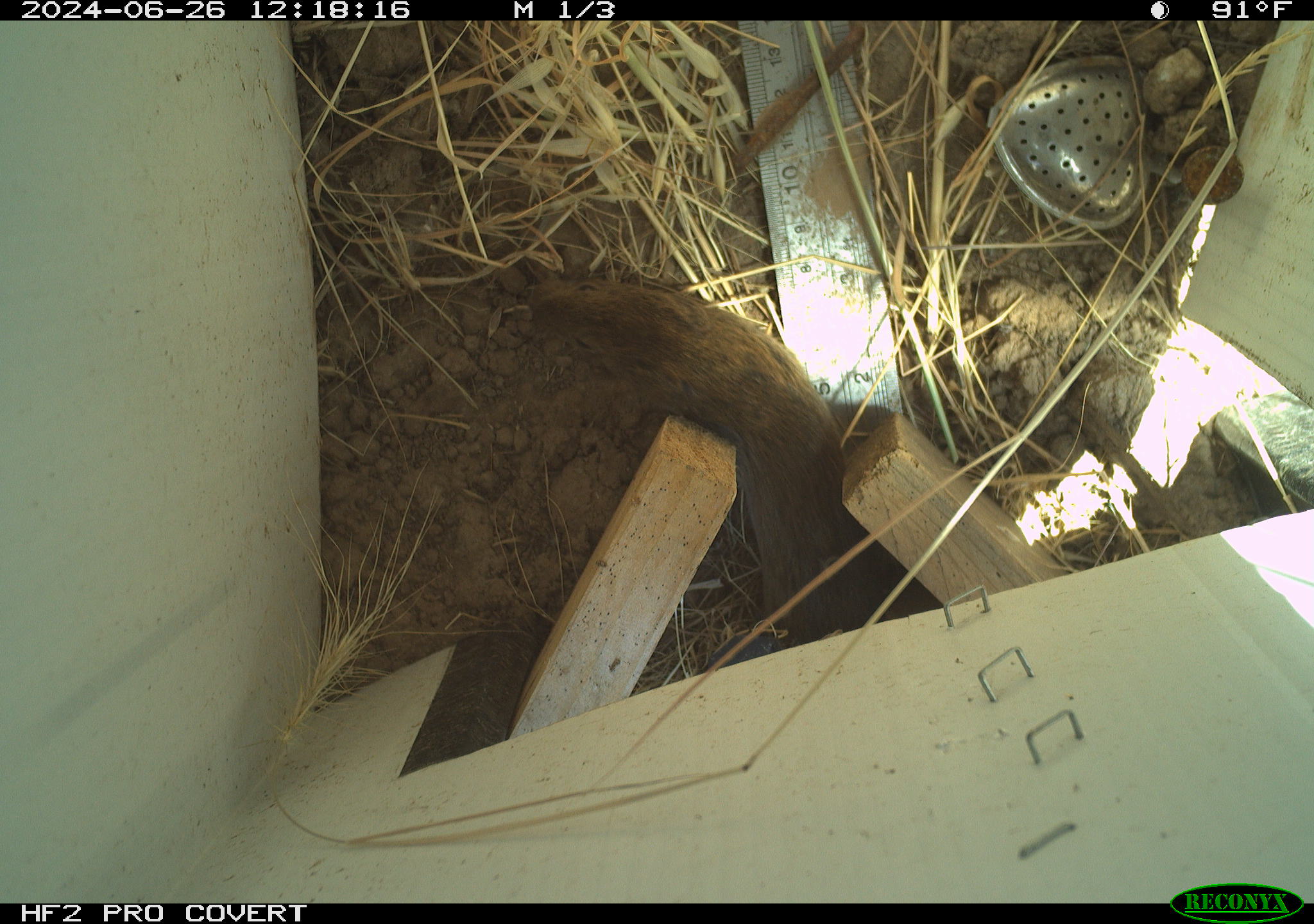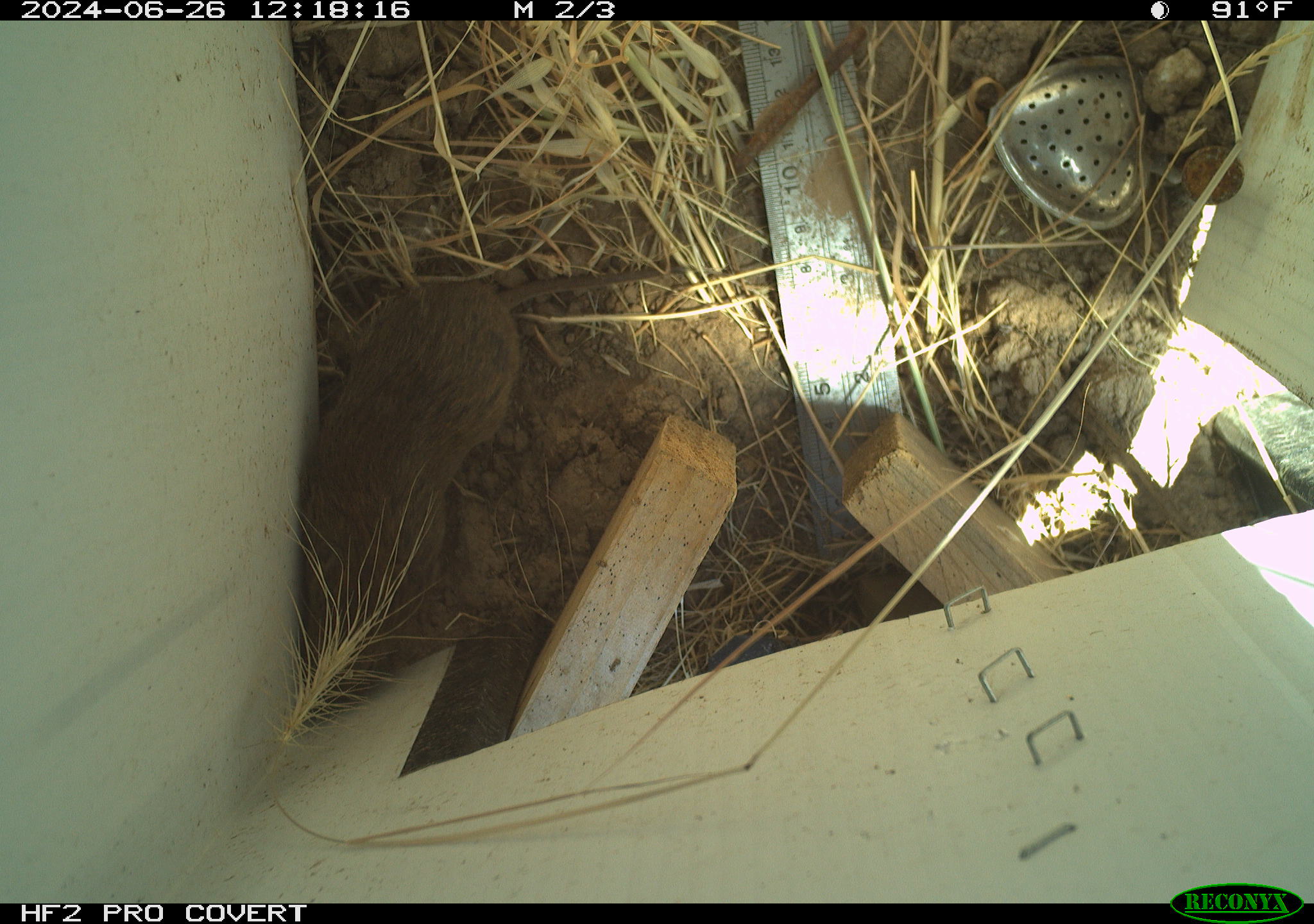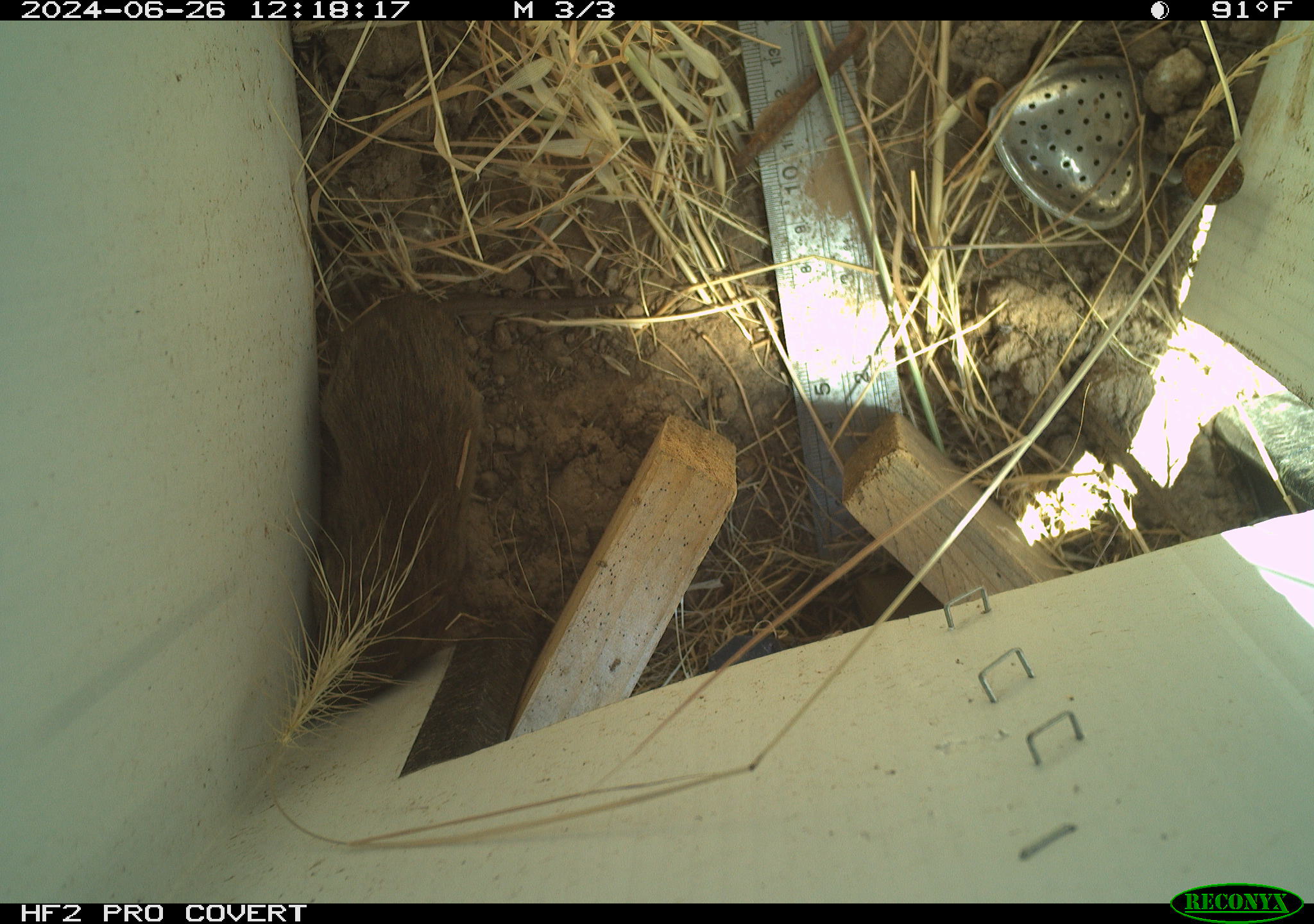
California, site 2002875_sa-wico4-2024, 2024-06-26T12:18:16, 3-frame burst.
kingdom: Animalia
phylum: Chordata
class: Mammalia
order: Rodentia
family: Cricetidae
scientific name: Arvicolinae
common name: voles, lemmings, and muskrats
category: arvicolinae subfamily